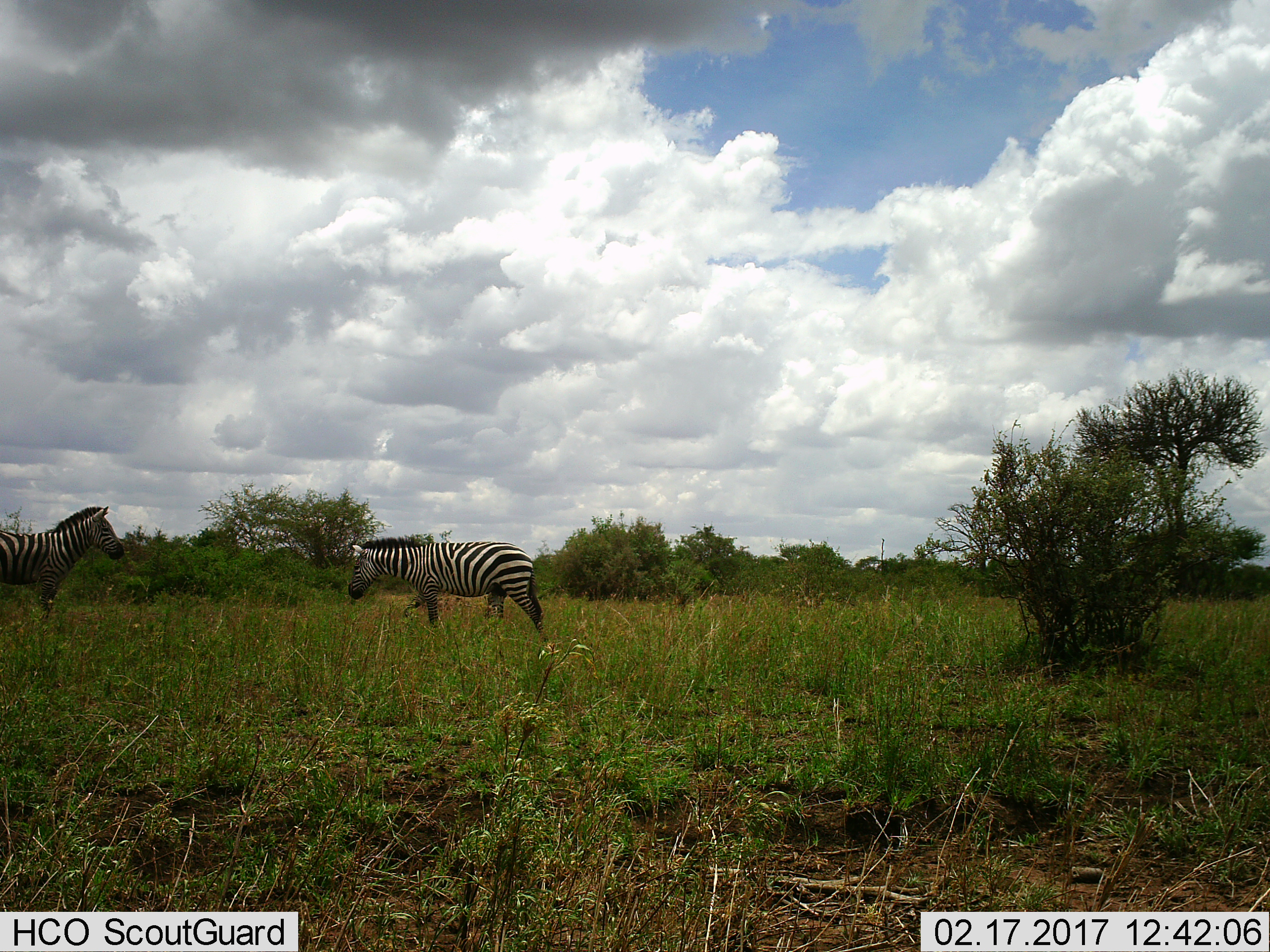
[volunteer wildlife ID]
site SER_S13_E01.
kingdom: Animalia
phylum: Chordata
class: Mammalia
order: Perissodactyla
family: Equidae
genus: Equus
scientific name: Equus quagga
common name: plains zebra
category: zebraplains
Zebraplains (plains zebra) (Equus quagga), count 2. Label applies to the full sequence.